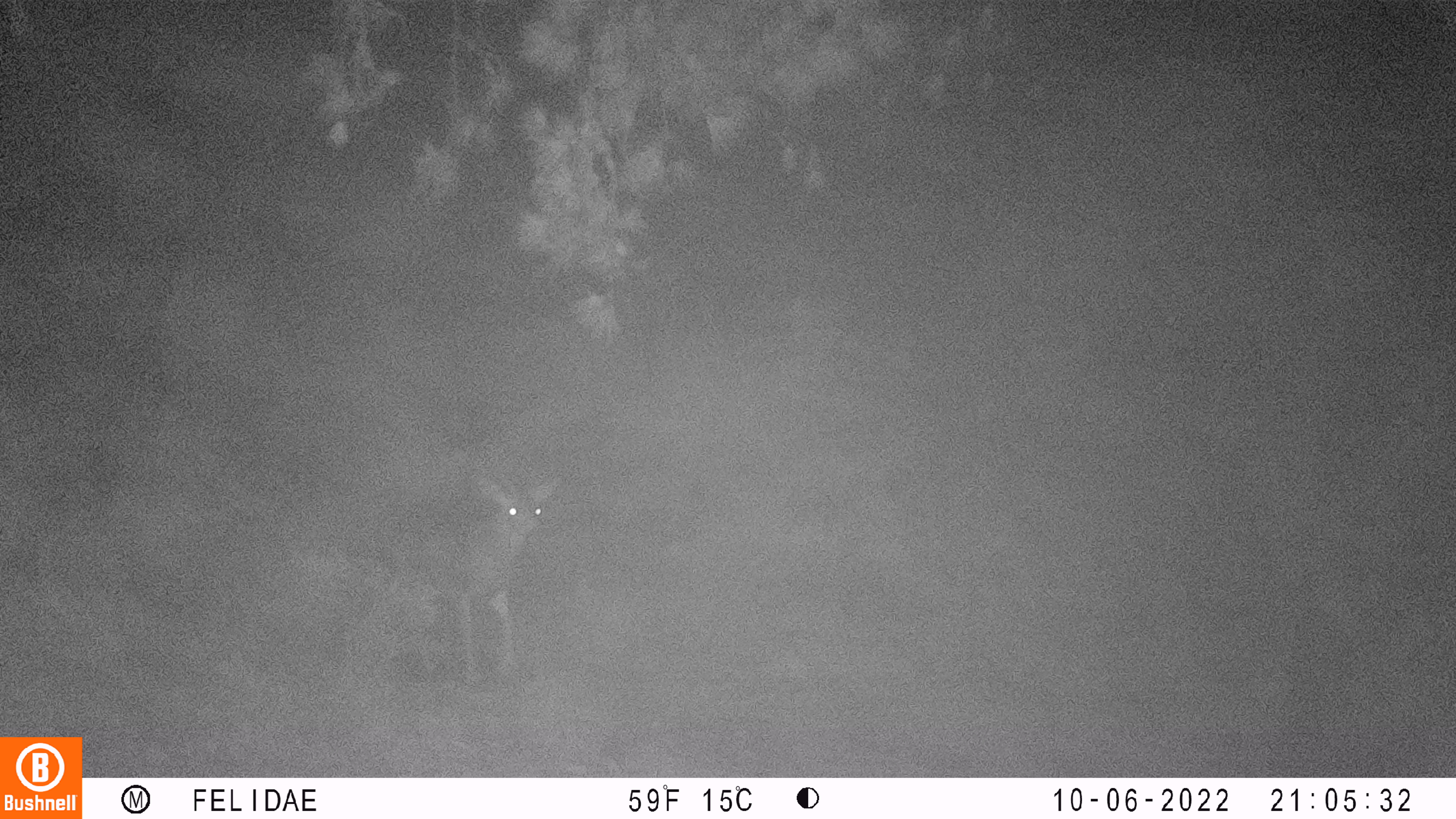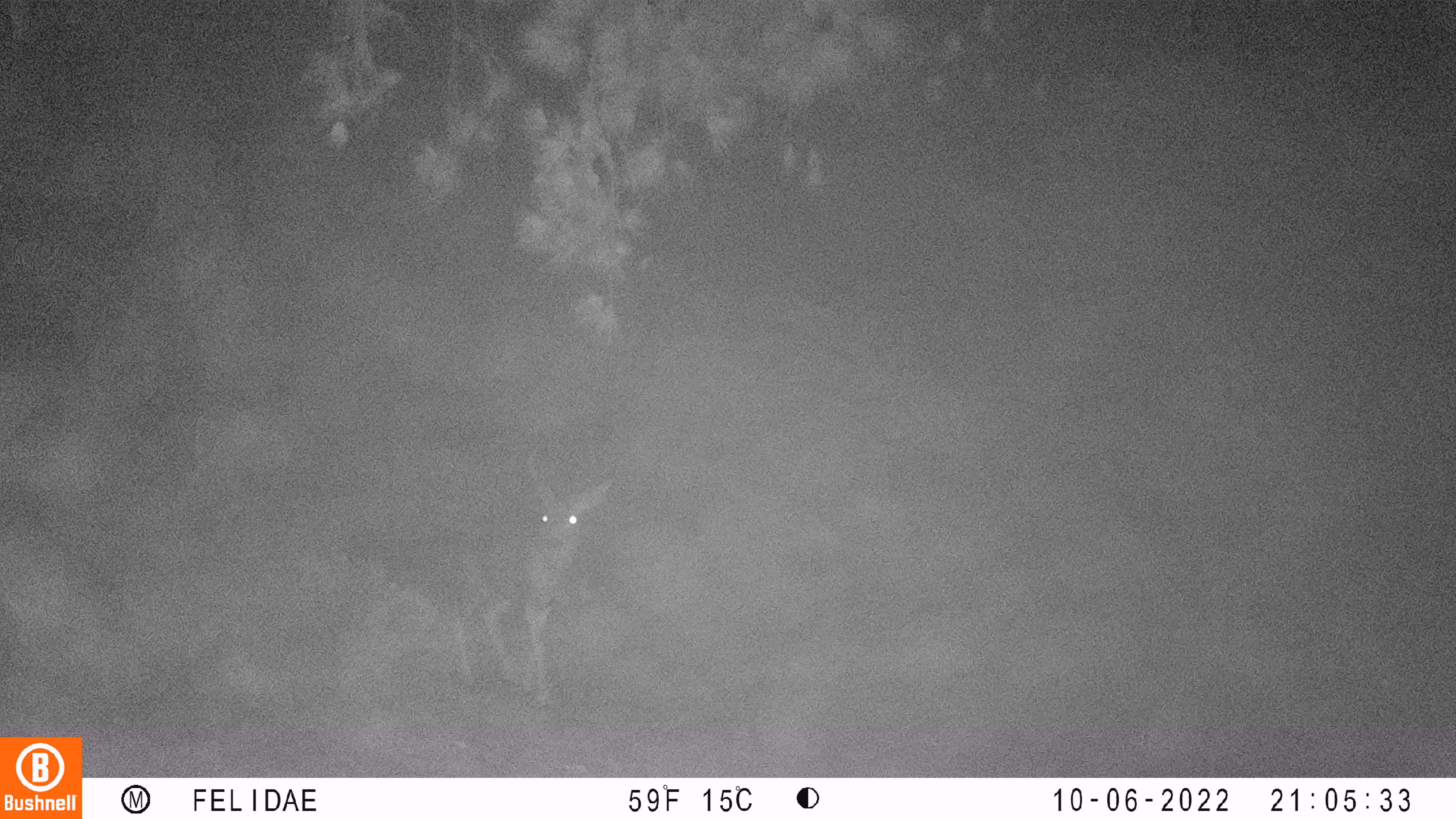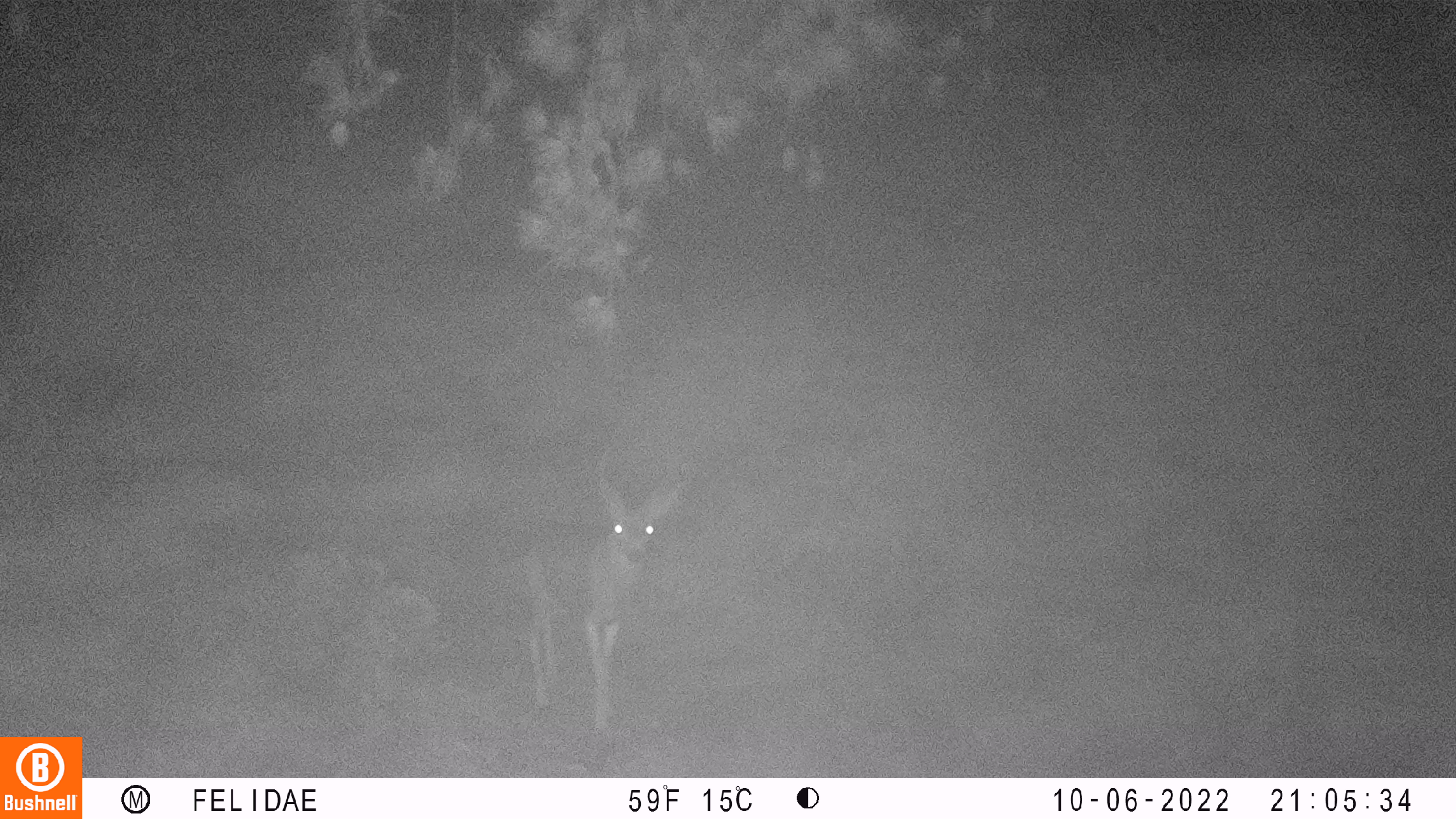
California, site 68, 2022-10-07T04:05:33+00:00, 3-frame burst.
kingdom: Animalia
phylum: Chordata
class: Mammalia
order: Artiodactyla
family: Cervidae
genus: Odocoileus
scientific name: Odocoileus hemionus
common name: mule deer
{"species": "mule deer (Odocoileus hemionus)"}